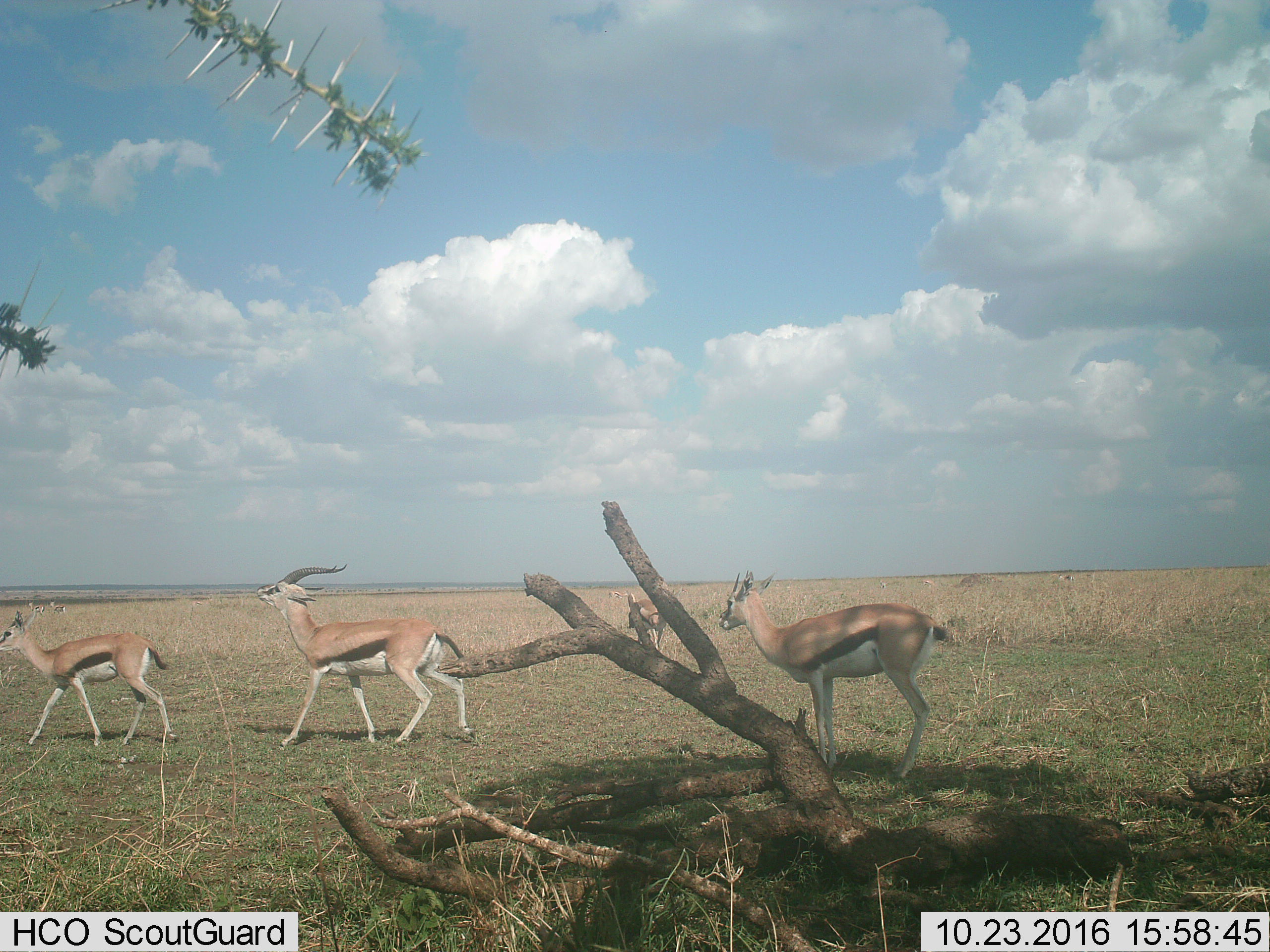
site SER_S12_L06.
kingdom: Animalia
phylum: Chordata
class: Mammalia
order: Artiodactyla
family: Bovidae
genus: Eudorcas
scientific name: Eudorcas thomsonii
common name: thomson's gazelle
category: gazellethomsons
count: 11-50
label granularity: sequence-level